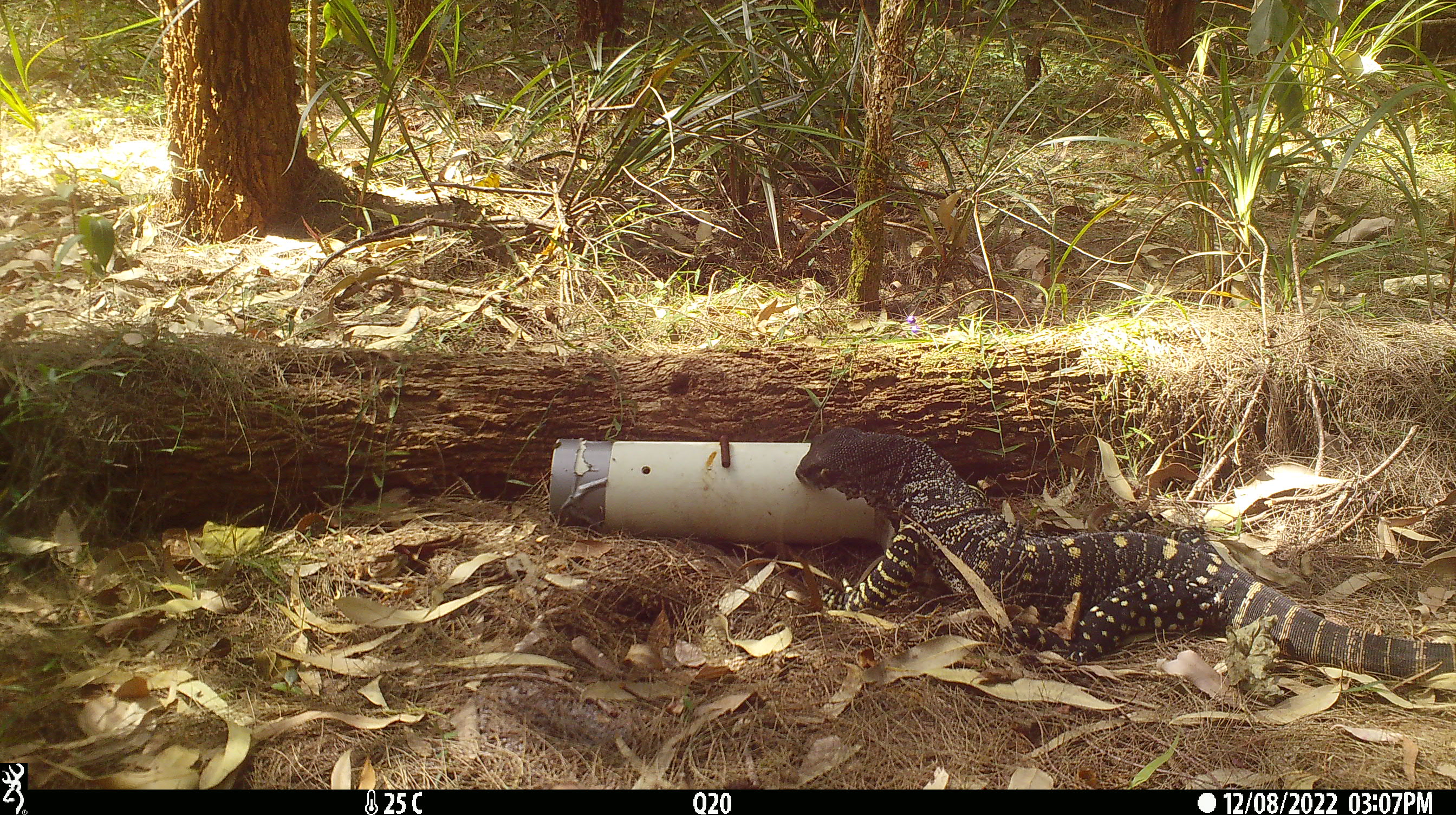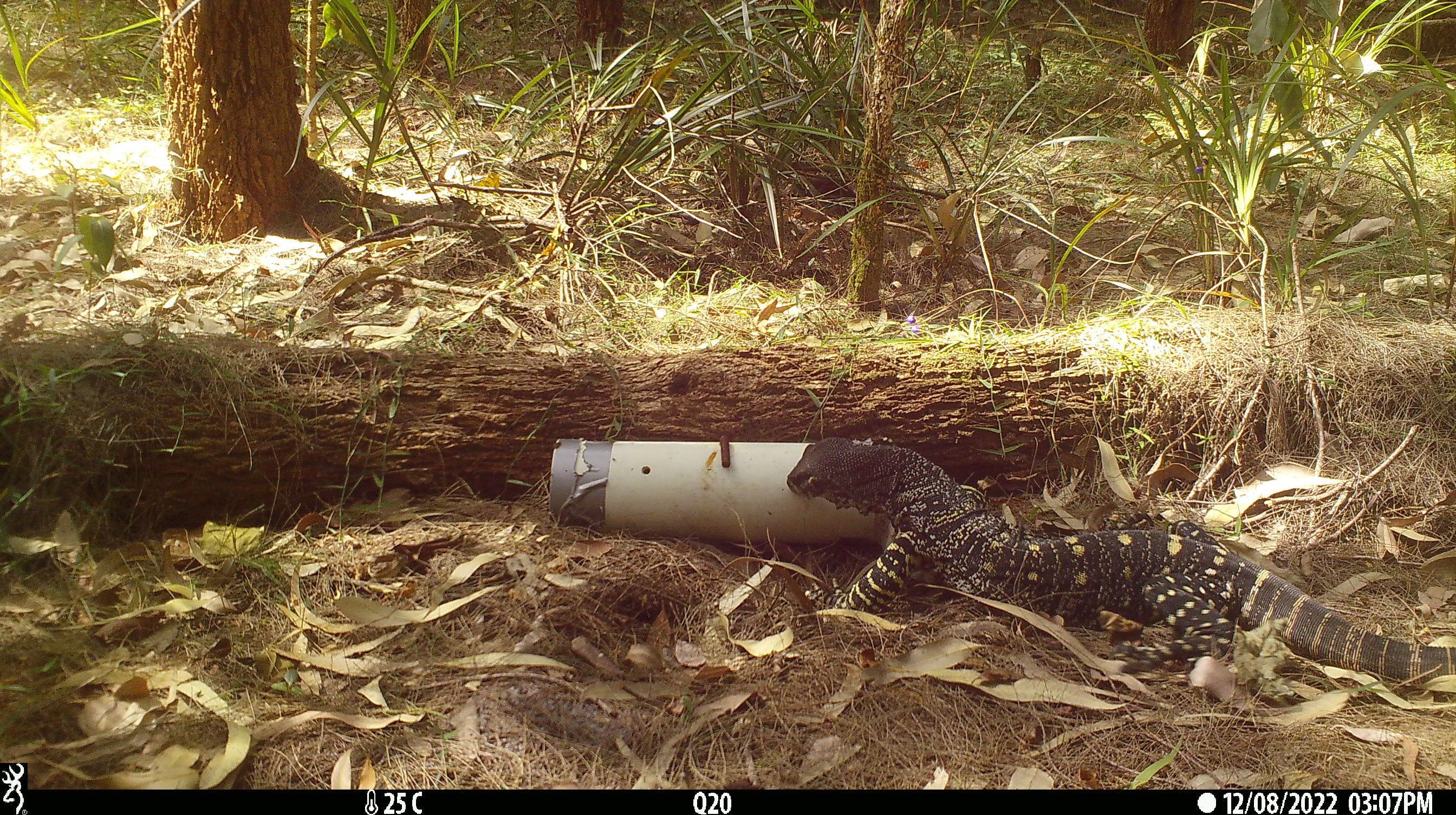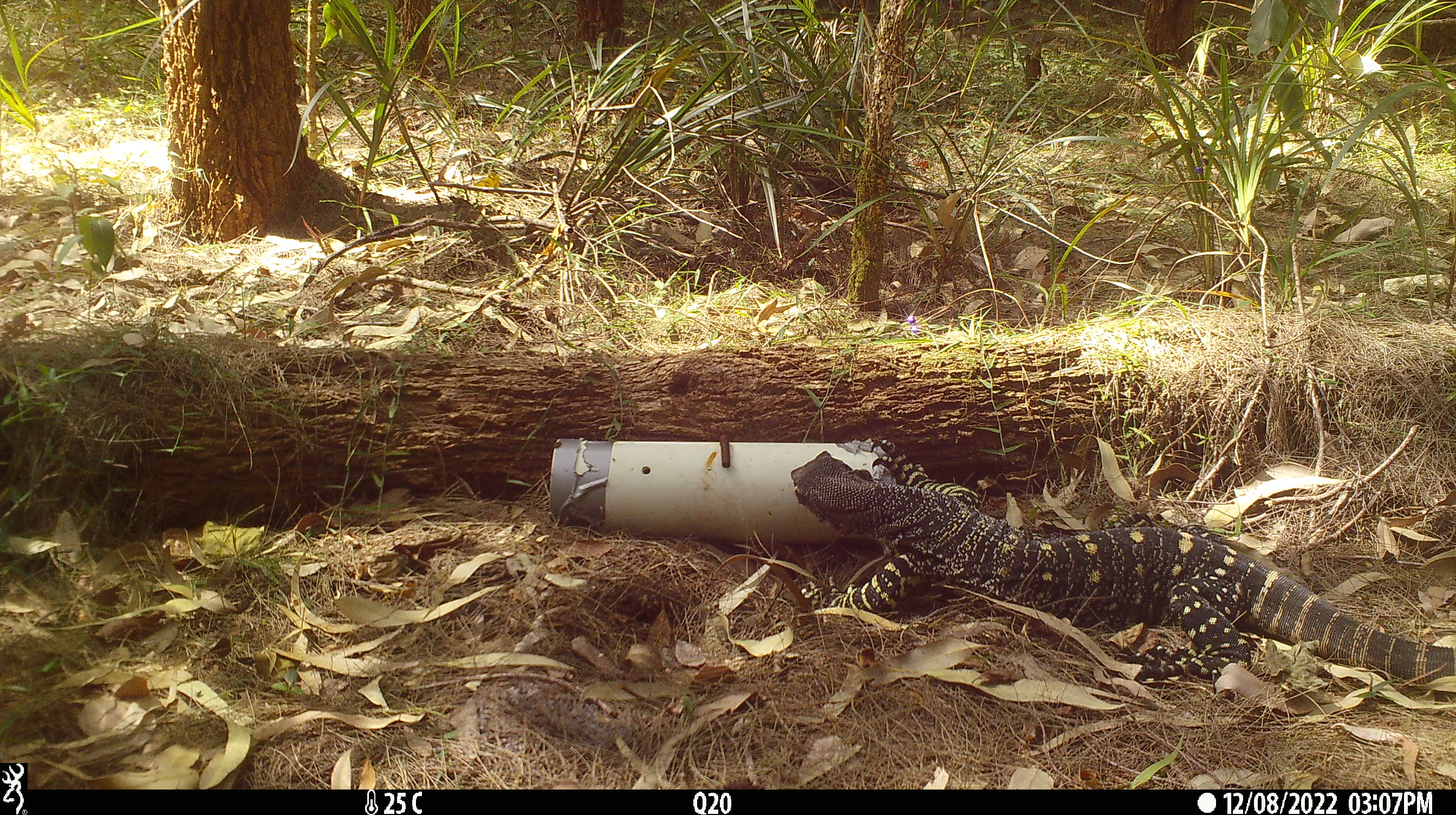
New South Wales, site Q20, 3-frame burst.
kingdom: Animalia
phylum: Chordata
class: Reptilia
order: Squamata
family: Varanidae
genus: Varanus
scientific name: Varanus varius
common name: lace monitor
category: goanna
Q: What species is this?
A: Goanna (lace monitor) (Varanus varius).